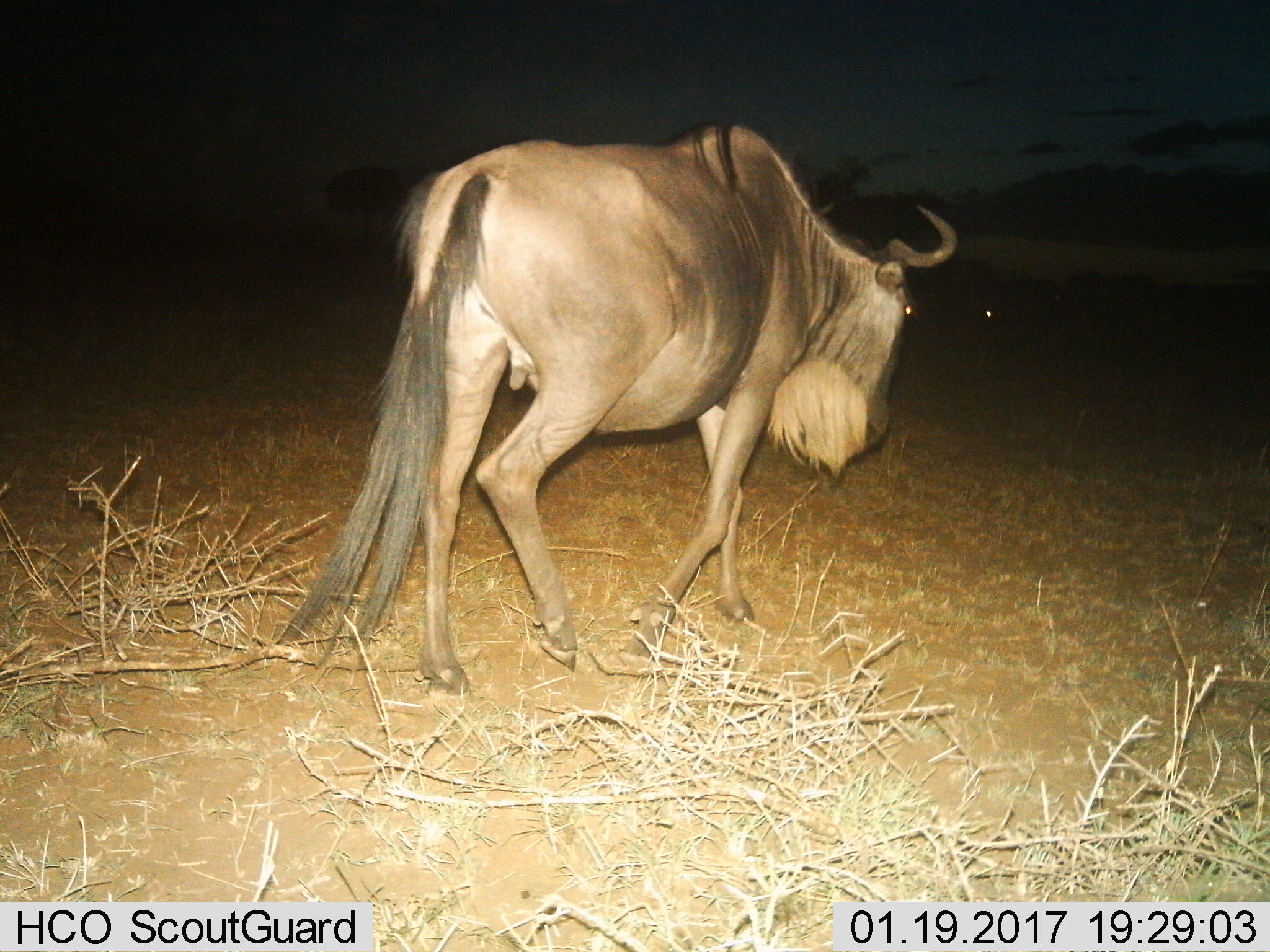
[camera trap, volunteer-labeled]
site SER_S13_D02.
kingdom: Animalia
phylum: Chordata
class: Mammalia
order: Artiodactyla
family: Bovidae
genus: Connochaetes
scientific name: Connochaetes taurinus taurinus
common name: blue wildebeest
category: wildebeestblue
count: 1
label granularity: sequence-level